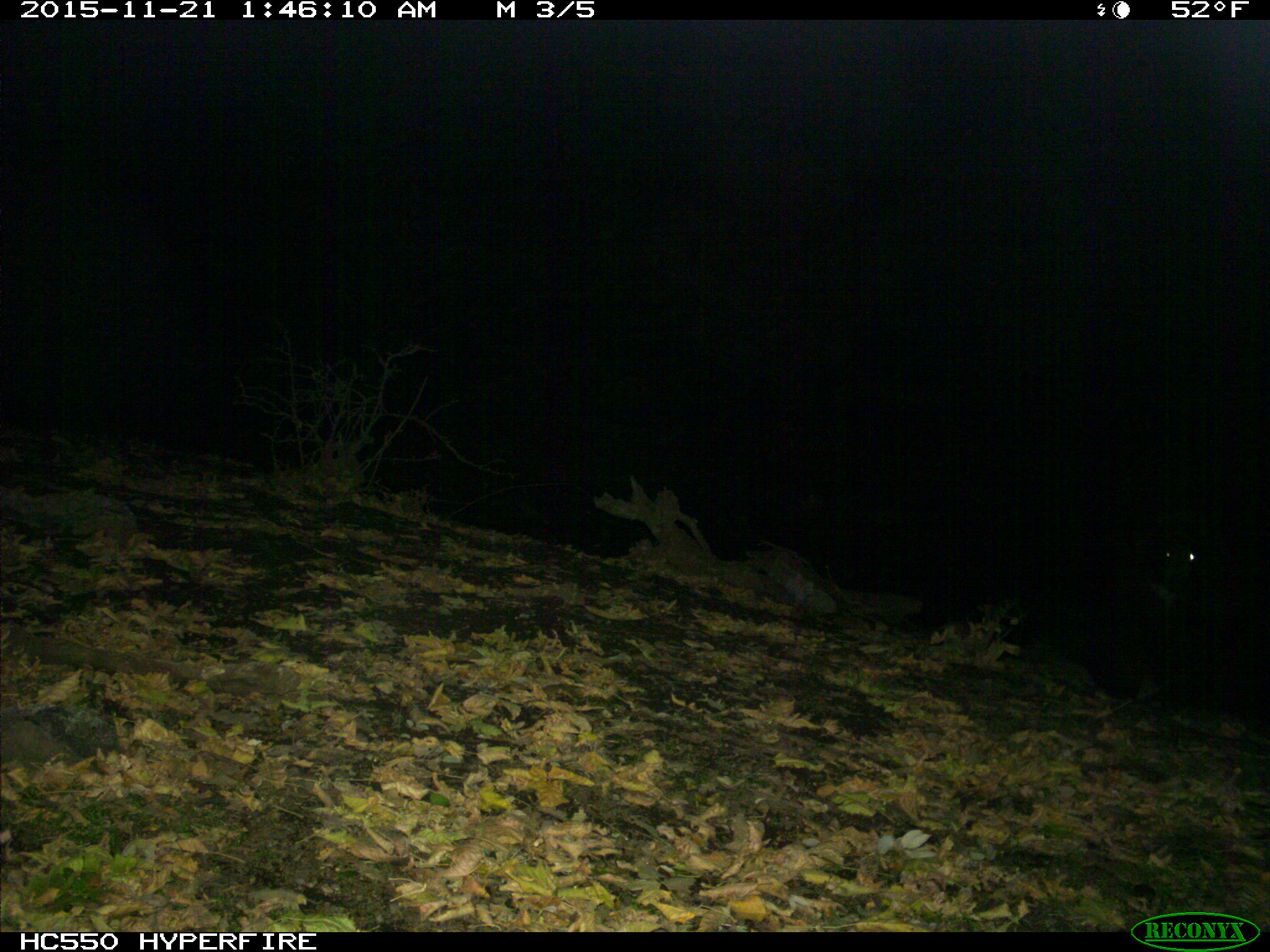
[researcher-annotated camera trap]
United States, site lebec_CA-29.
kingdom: Animalia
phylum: Chordata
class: Mammalia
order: Carnivora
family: Ursidae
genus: Ursus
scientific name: Ursus americanus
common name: american black bear